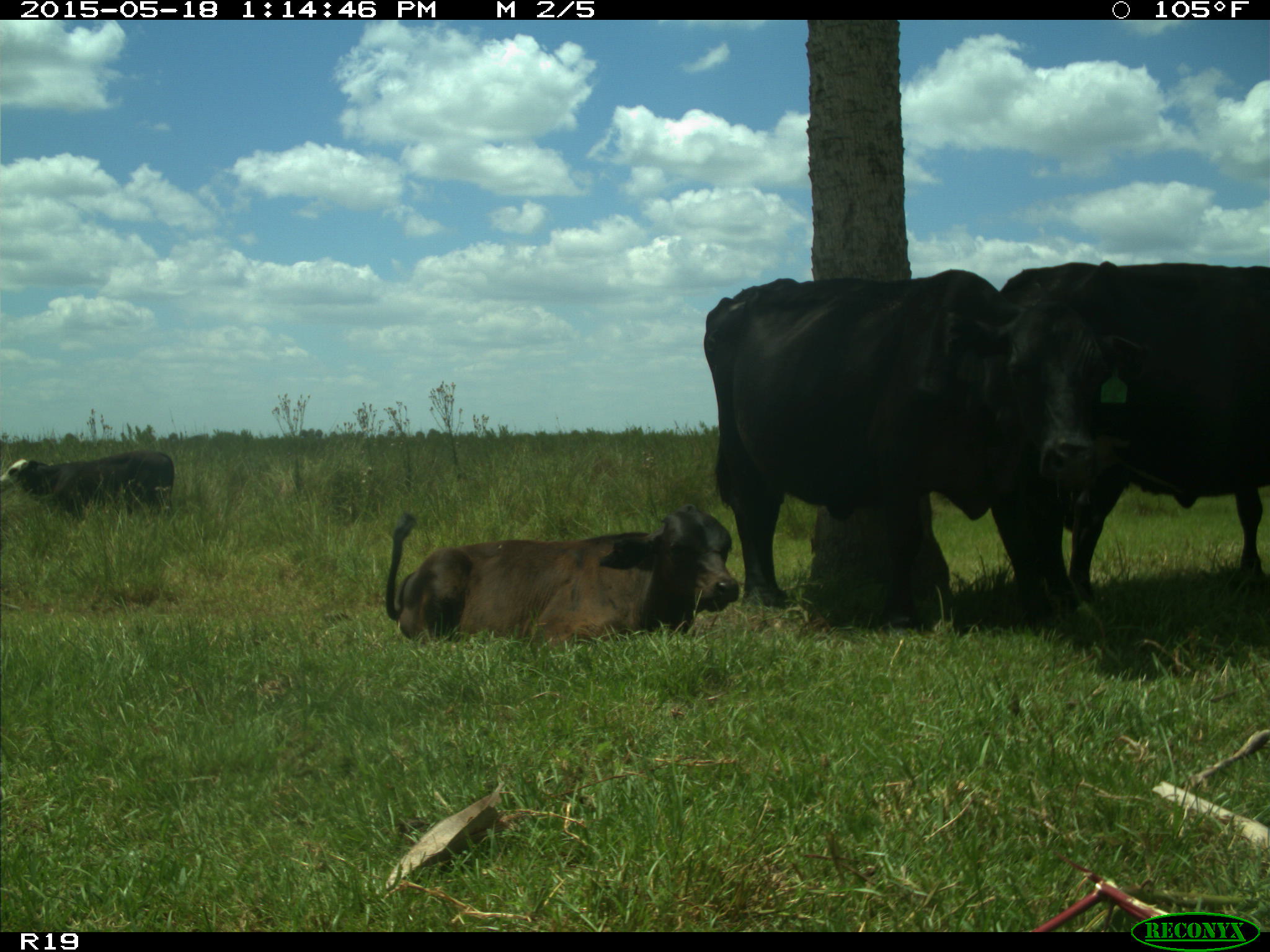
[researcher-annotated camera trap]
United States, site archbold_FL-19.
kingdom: Animalia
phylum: Chordata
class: Mammalia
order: Artiodactyla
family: Bovidae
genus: Bos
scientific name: Bos taurus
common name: domestic cow